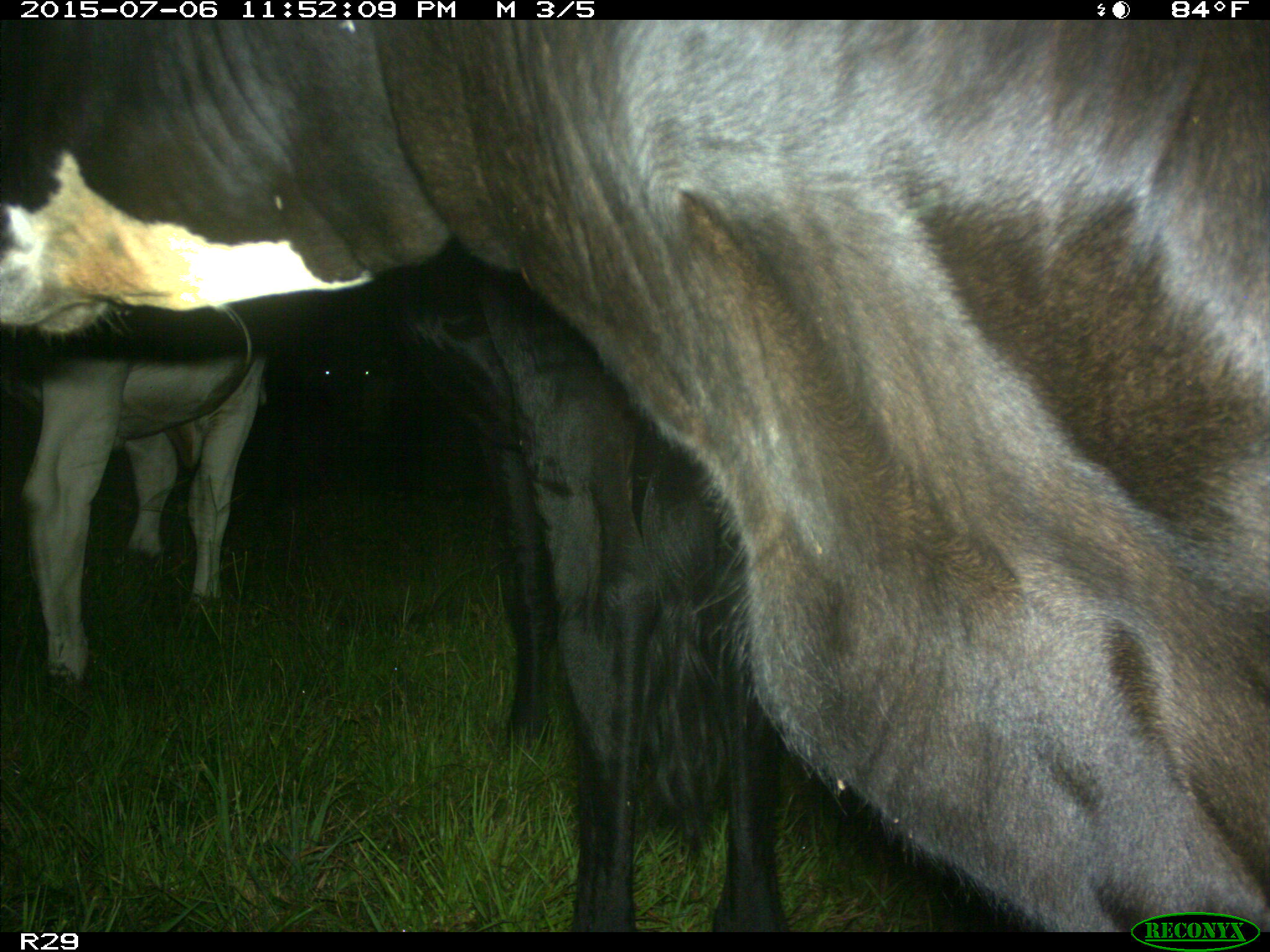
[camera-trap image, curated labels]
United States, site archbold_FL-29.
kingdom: Animalia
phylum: Chordata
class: Mammalia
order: Artiodactyla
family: Bovidae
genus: Bos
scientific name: Bos taurus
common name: domestic cow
Bos taurus (domestic cow).